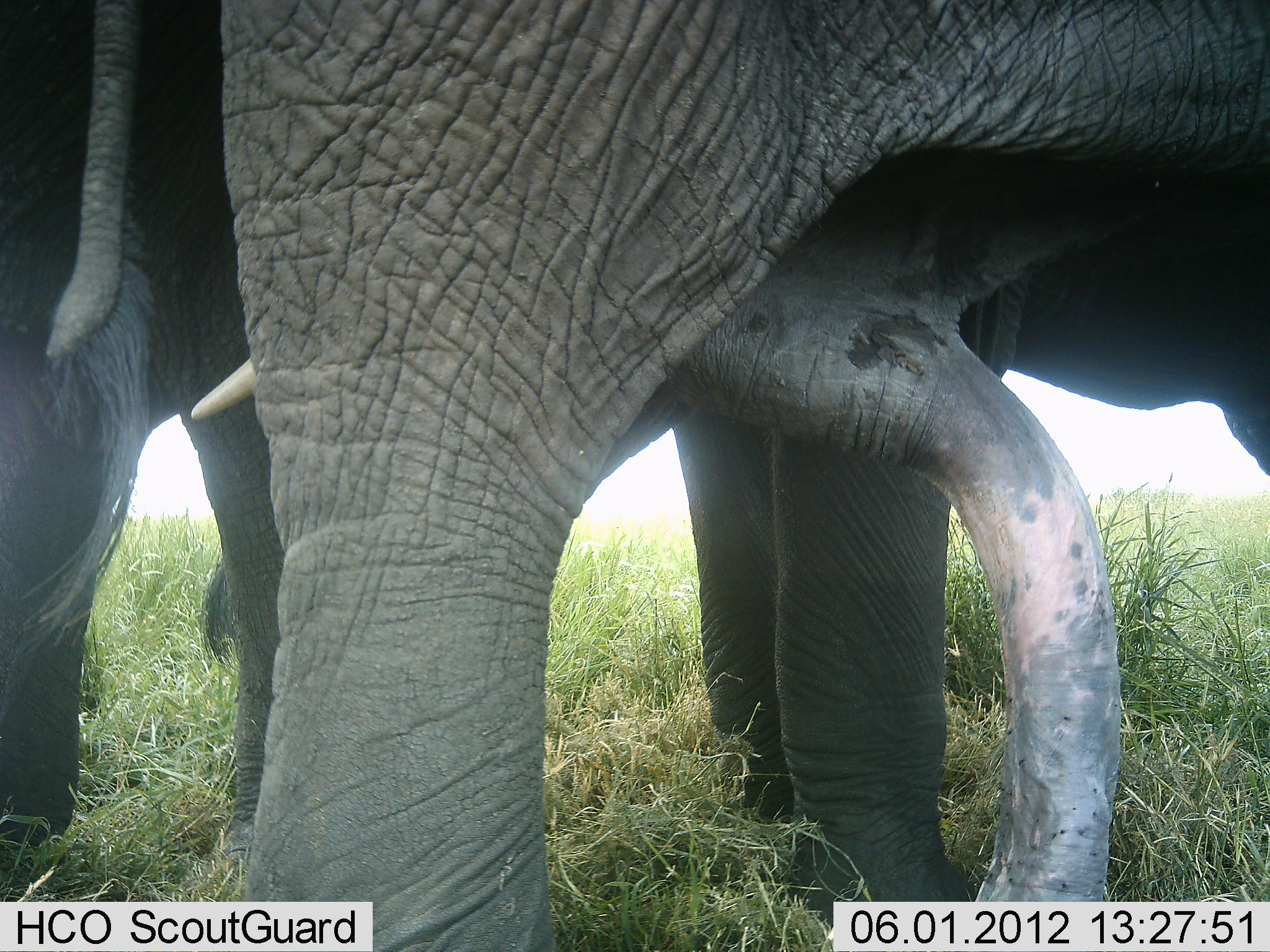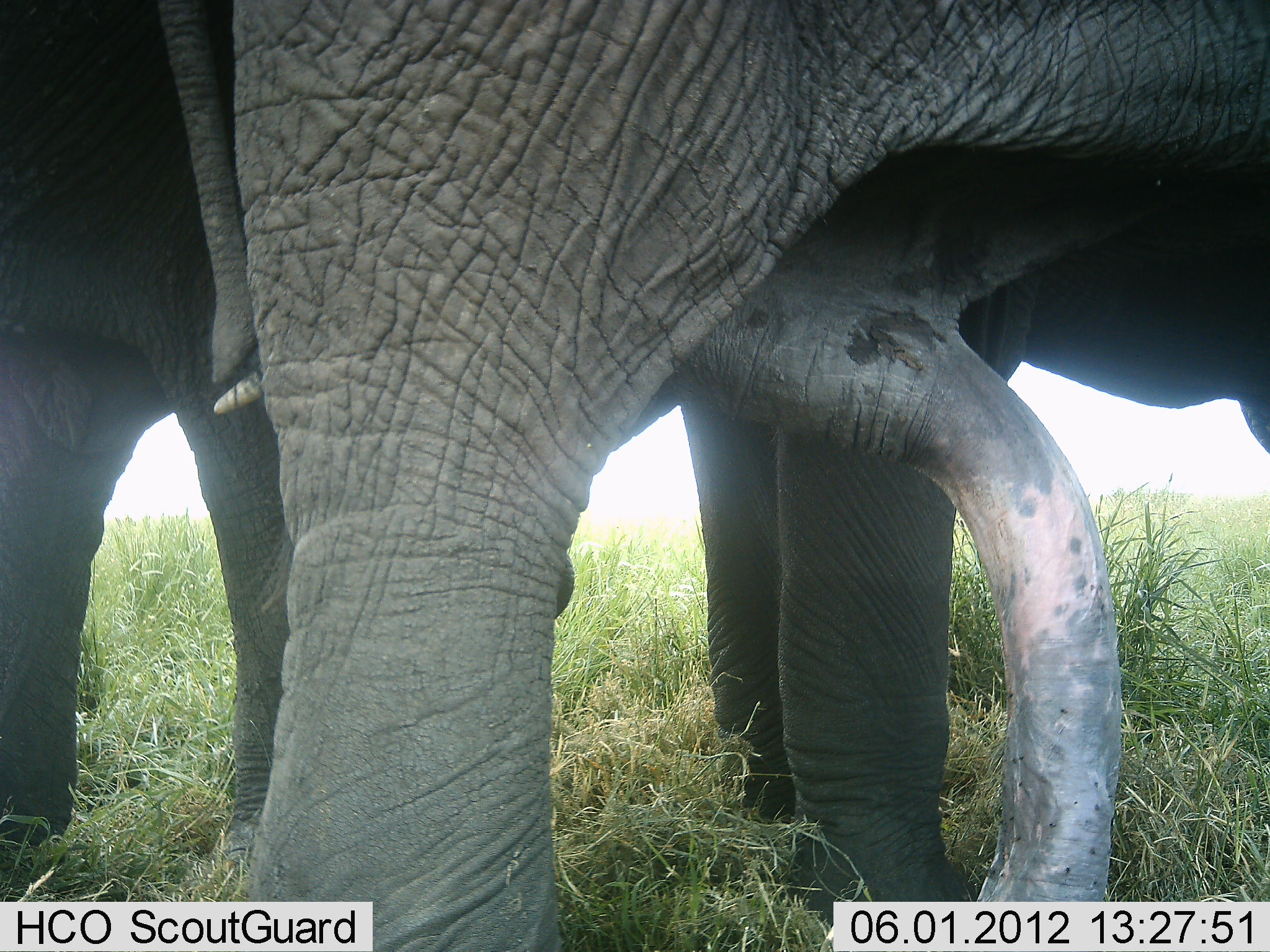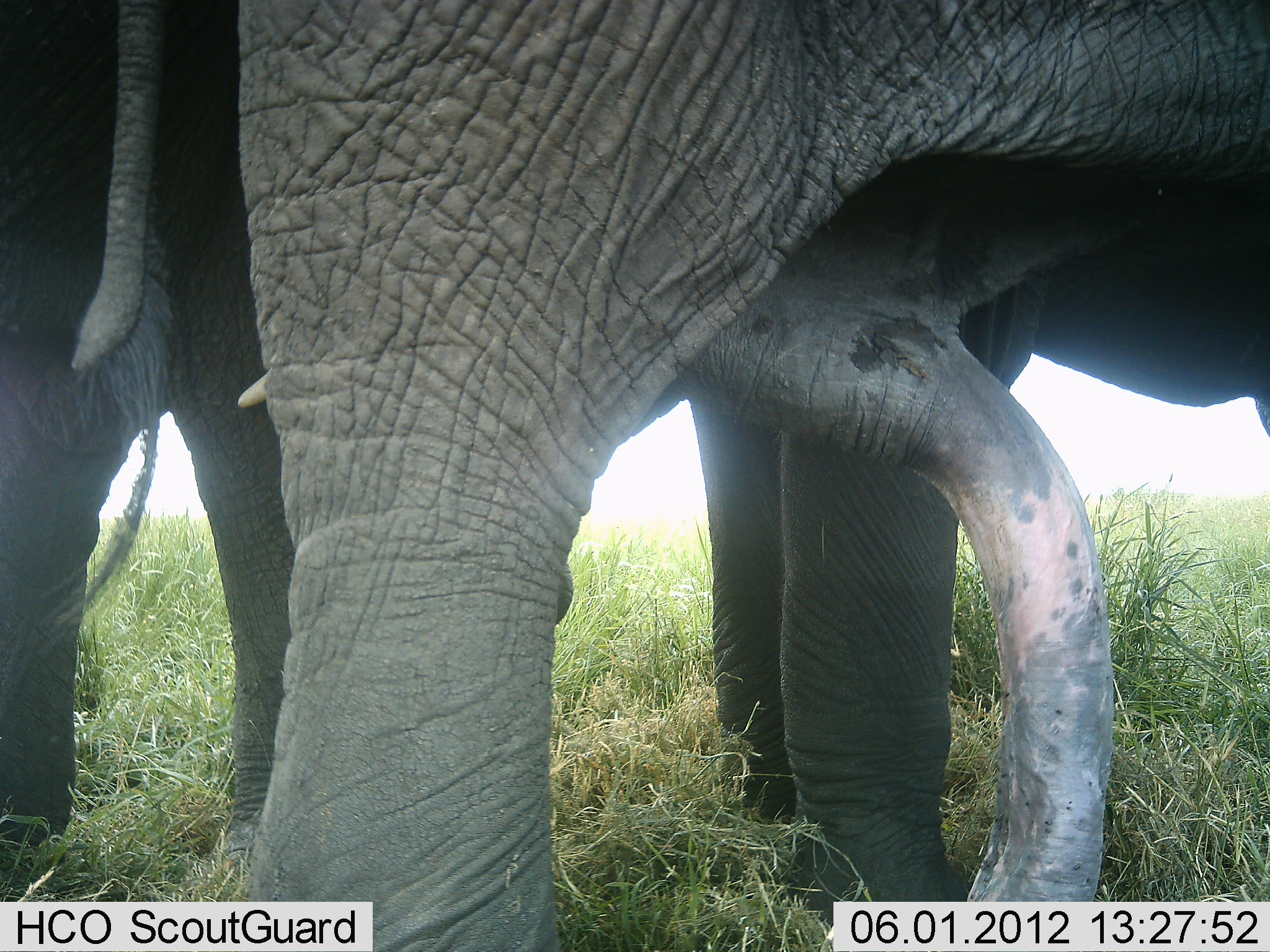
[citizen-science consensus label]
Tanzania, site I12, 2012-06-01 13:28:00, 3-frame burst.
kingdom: Animalia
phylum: Chordata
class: Mammalia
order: Proboscidea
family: Elephantidae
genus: Loxodonta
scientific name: Loxodonta africana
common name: african bush elephant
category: elephant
Elephant (african bush elephant) (Loxodonta africana), count 2. Behavior (volunteer vote fractions): standing 90%, resting 0%, moving 10%, interacting 20%. Young present (vote fraction): 10%. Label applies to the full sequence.